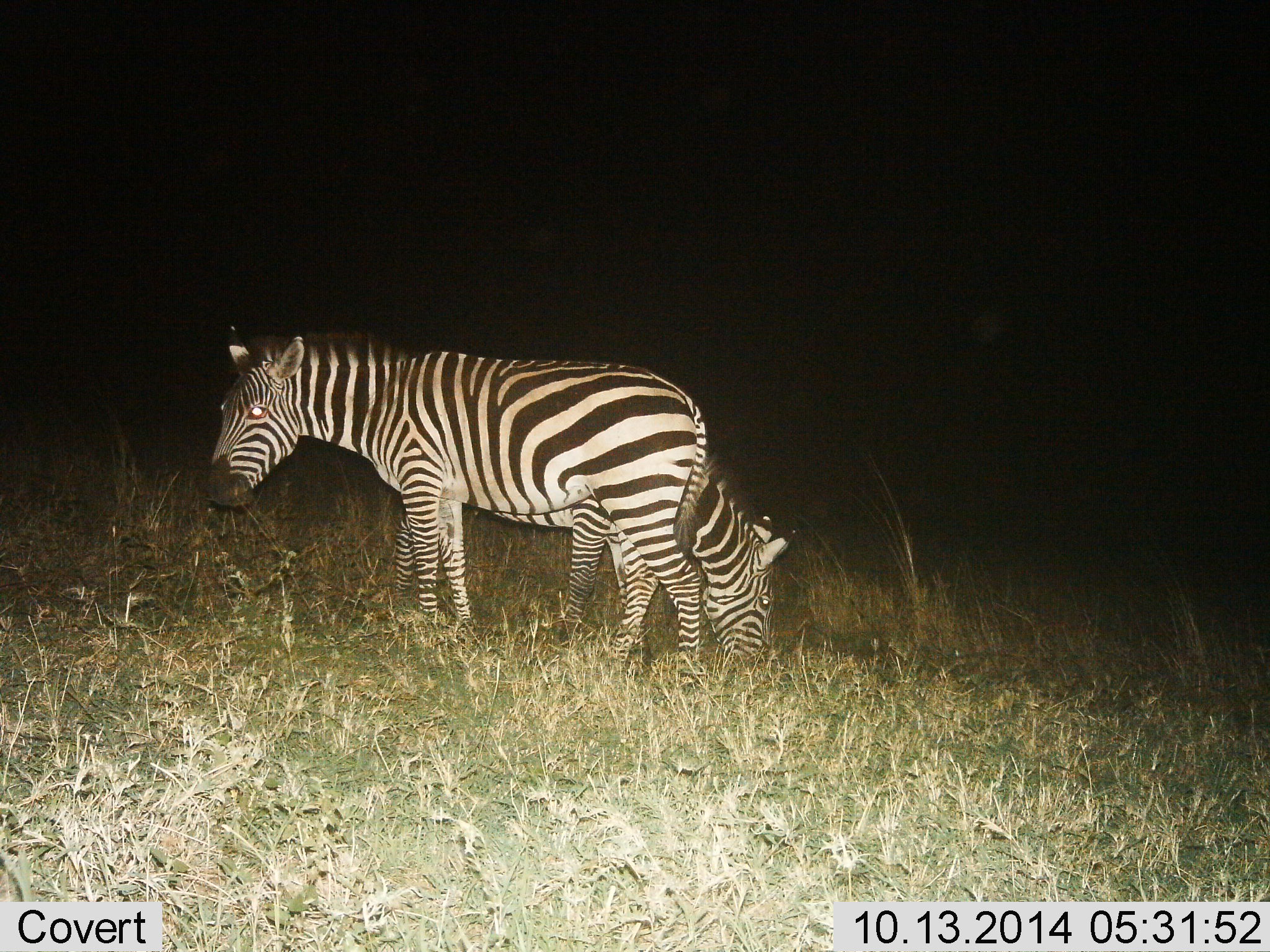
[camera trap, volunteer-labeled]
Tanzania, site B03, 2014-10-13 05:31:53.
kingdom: Animalia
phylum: Chordata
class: Mammalia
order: Perissodactyla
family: Equidae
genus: Equus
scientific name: Equus quagga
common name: plains zebra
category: zebra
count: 2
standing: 80%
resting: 0%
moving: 0%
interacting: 10%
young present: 0%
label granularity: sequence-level